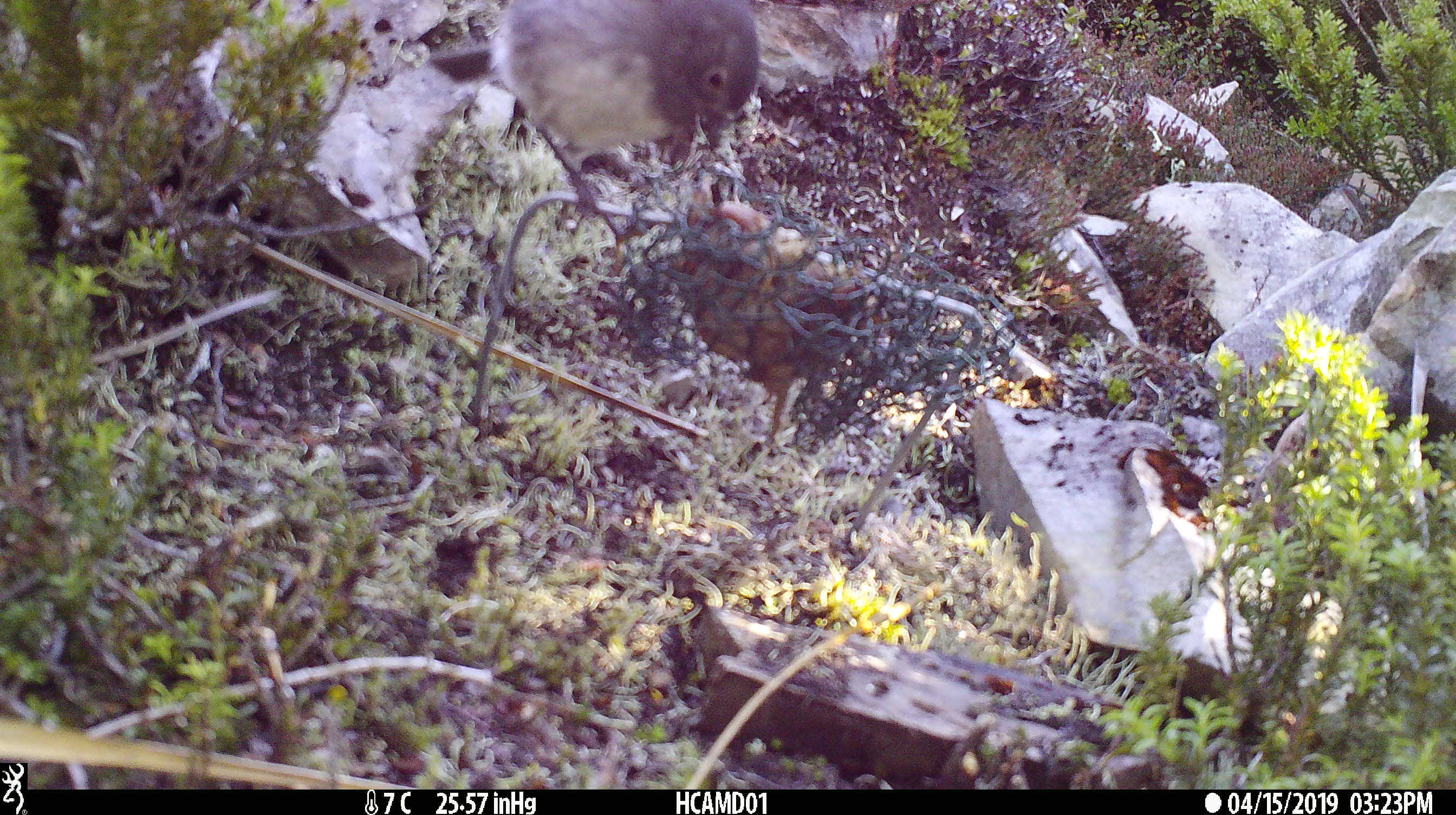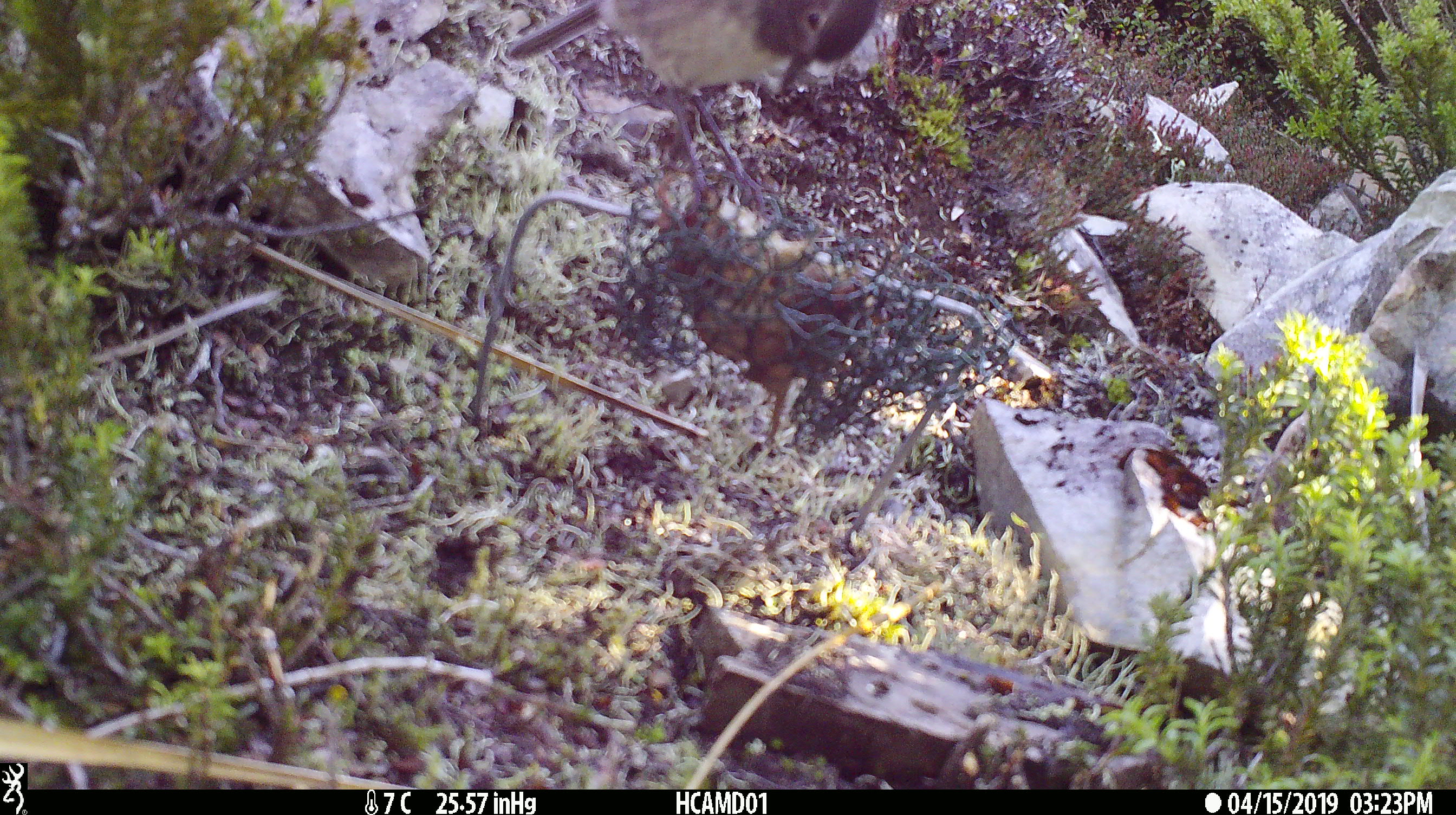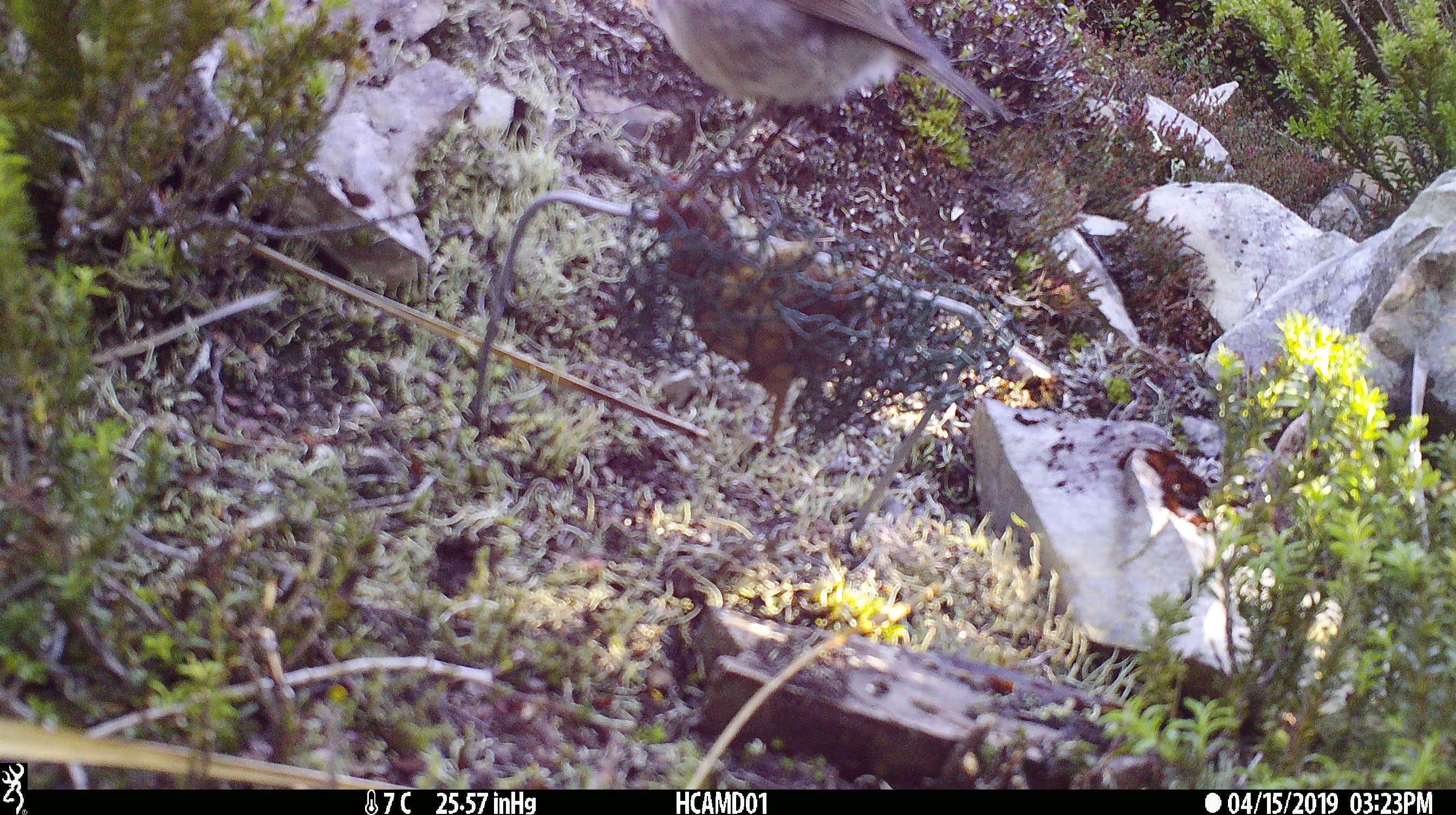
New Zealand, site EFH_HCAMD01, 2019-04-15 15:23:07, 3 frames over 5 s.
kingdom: Animalia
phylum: Chordata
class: Aves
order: Passeriformes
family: Petroicidae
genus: Petroica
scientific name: Petroica australis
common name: new zealand robin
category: robin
Robin (new zealand robin) (Petroica australis).